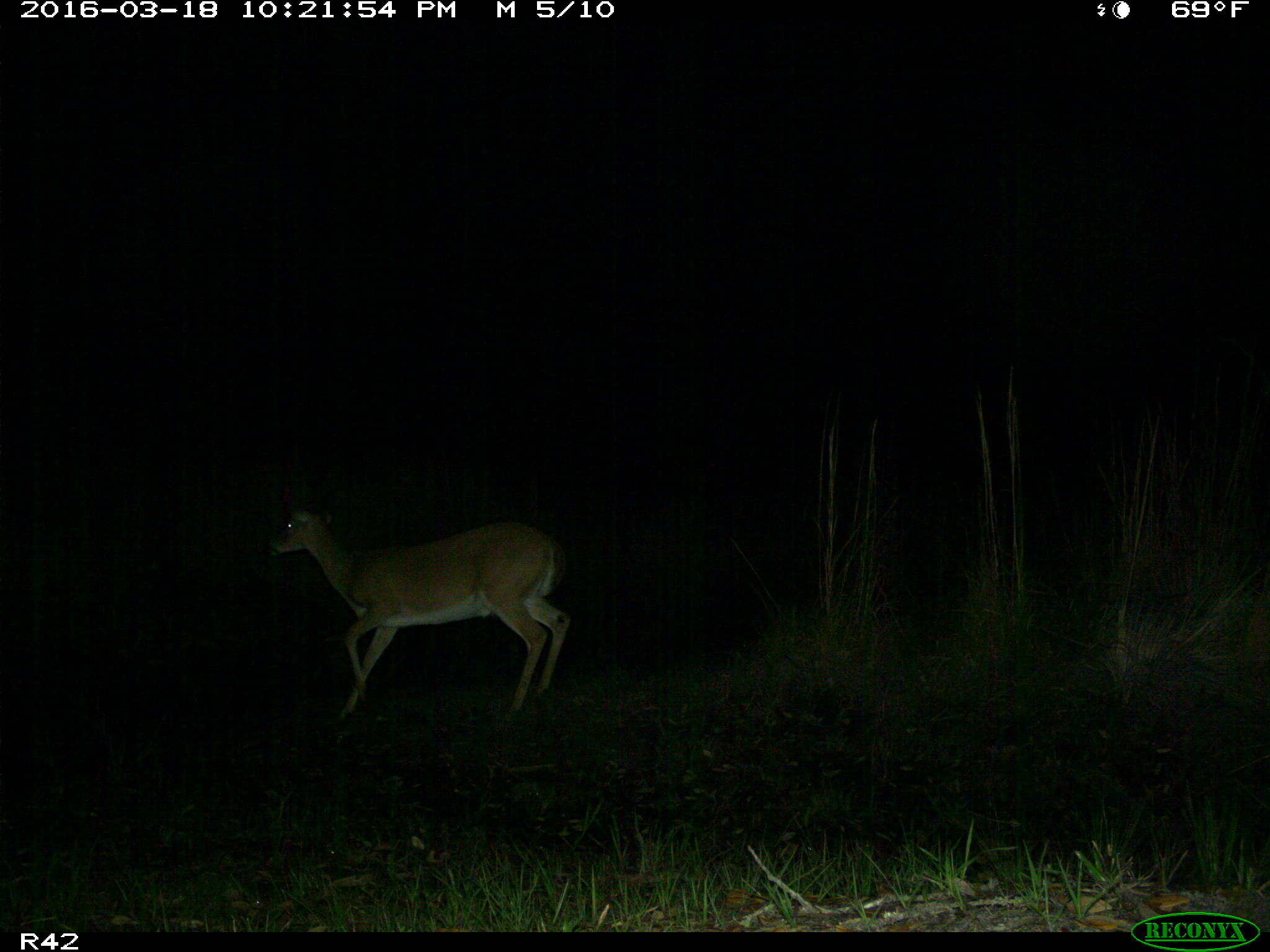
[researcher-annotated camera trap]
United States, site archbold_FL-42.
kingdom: Animalia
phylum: Chordata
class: Mammalia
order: Artiodactyla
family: Cervidae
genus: Odocoileus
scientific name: Odocoileus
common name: deer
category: unidentified deer